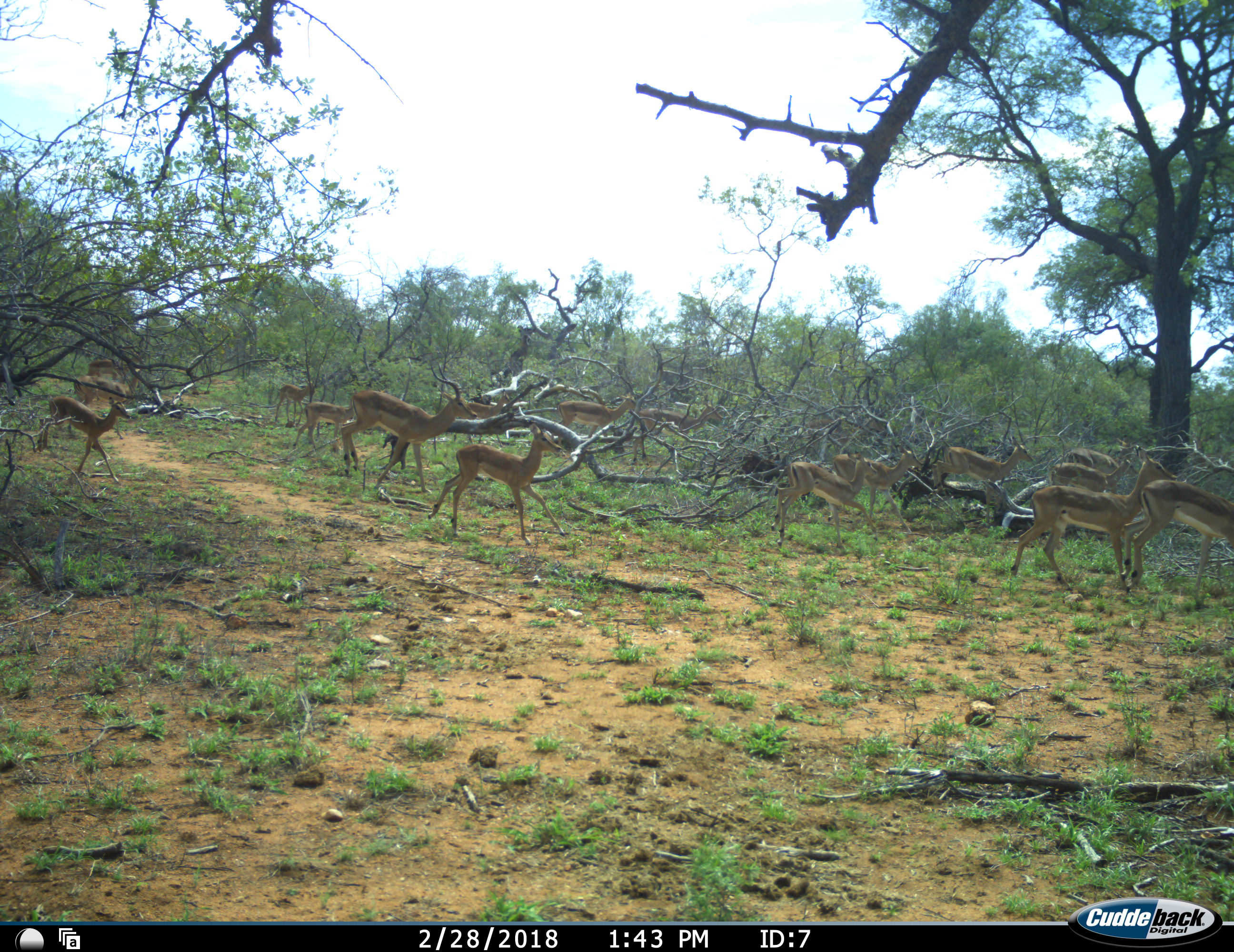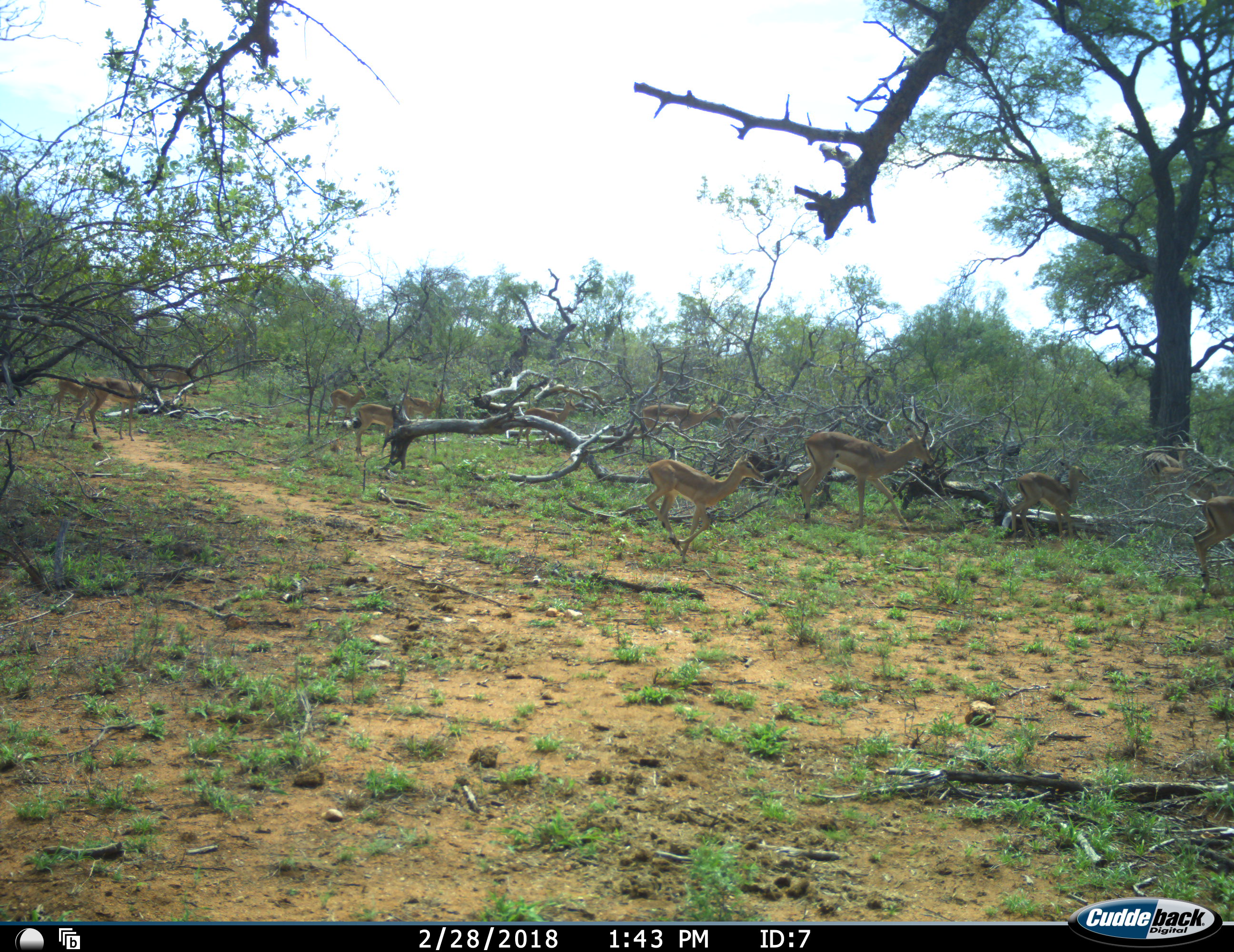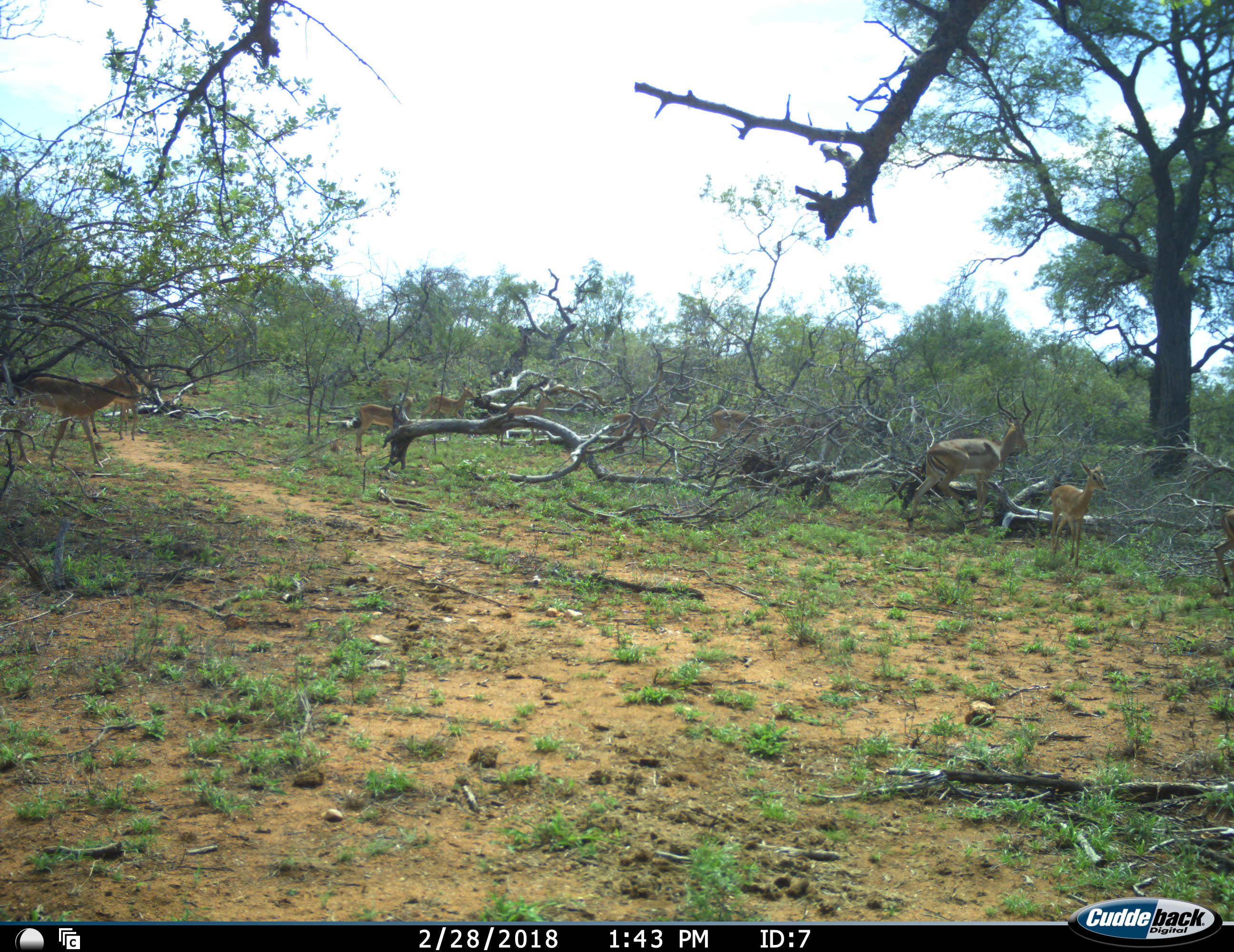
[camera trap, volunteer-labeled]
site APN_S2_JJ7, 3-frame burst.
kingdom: Animalia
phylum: Chordata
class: Mammalia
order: Artiodactyla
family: Bovidae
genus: Aepyceros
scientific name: Aepyceros melampus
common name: impala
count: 11-50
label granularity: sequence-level